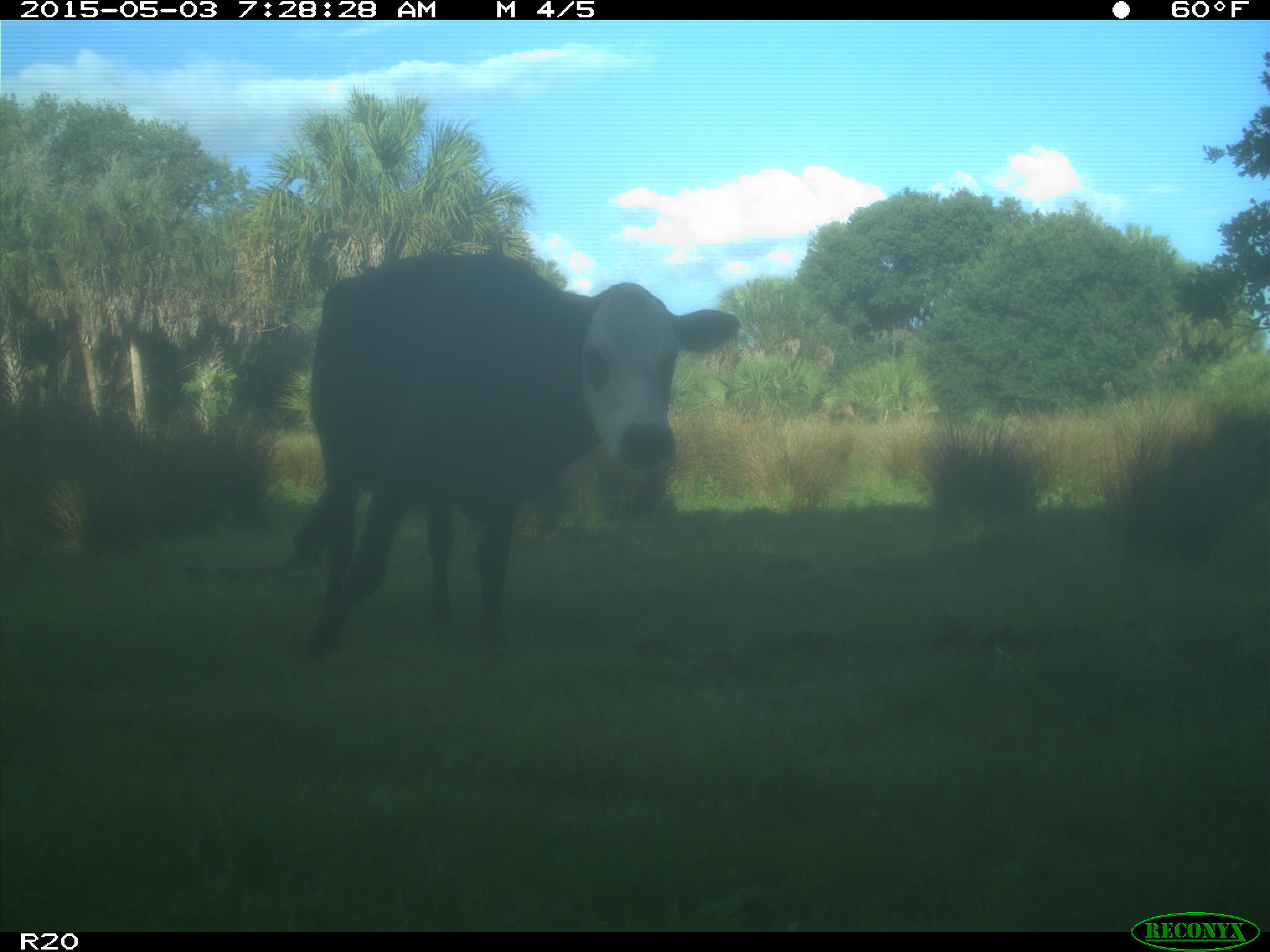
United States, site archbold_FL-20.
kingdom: Animalia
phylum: Chordata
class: Mammalia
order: Artiodactyla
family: Bovidae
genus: Bos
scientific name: Bos taurus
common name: domestic cow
Bos taurus (domestic cow).